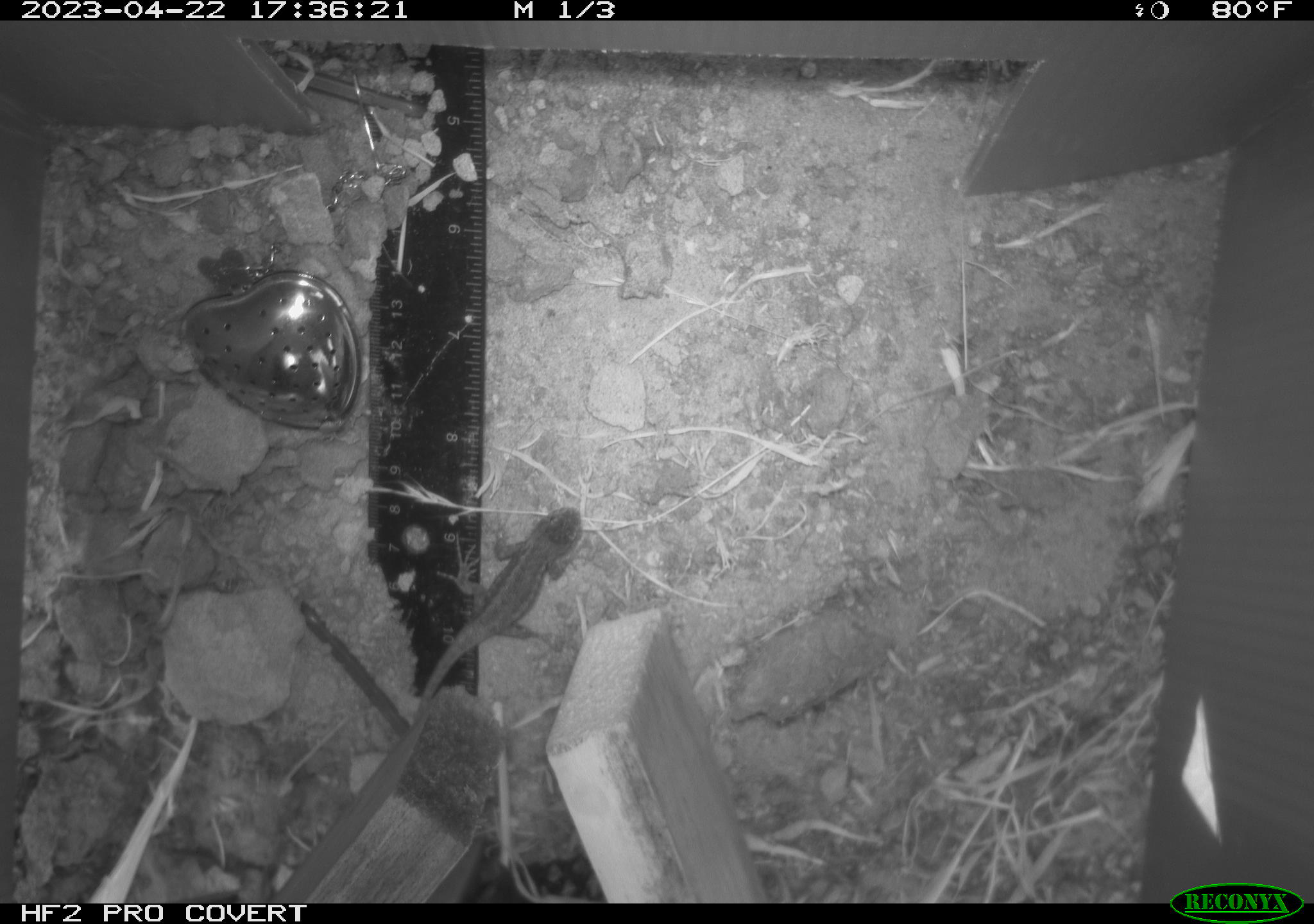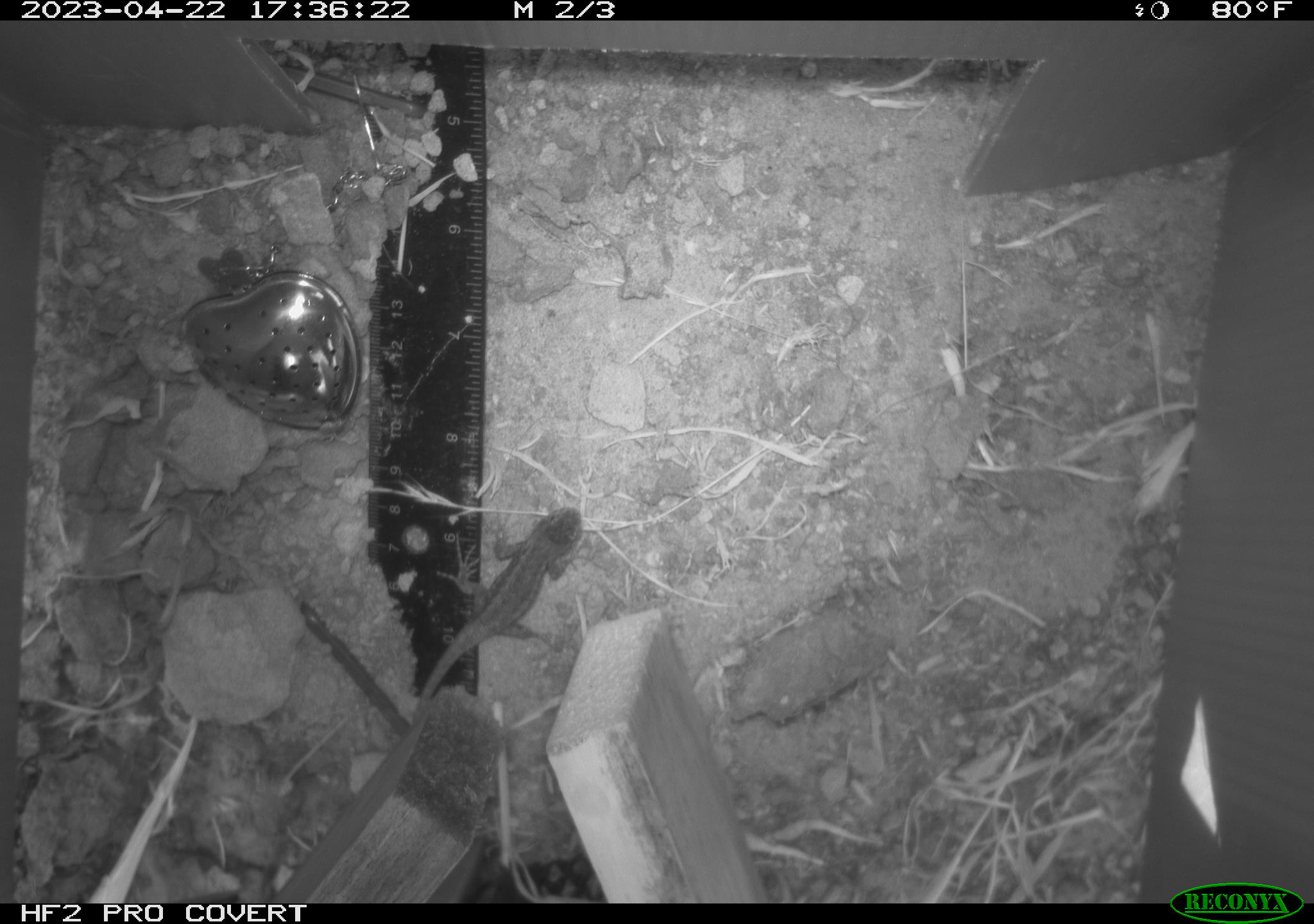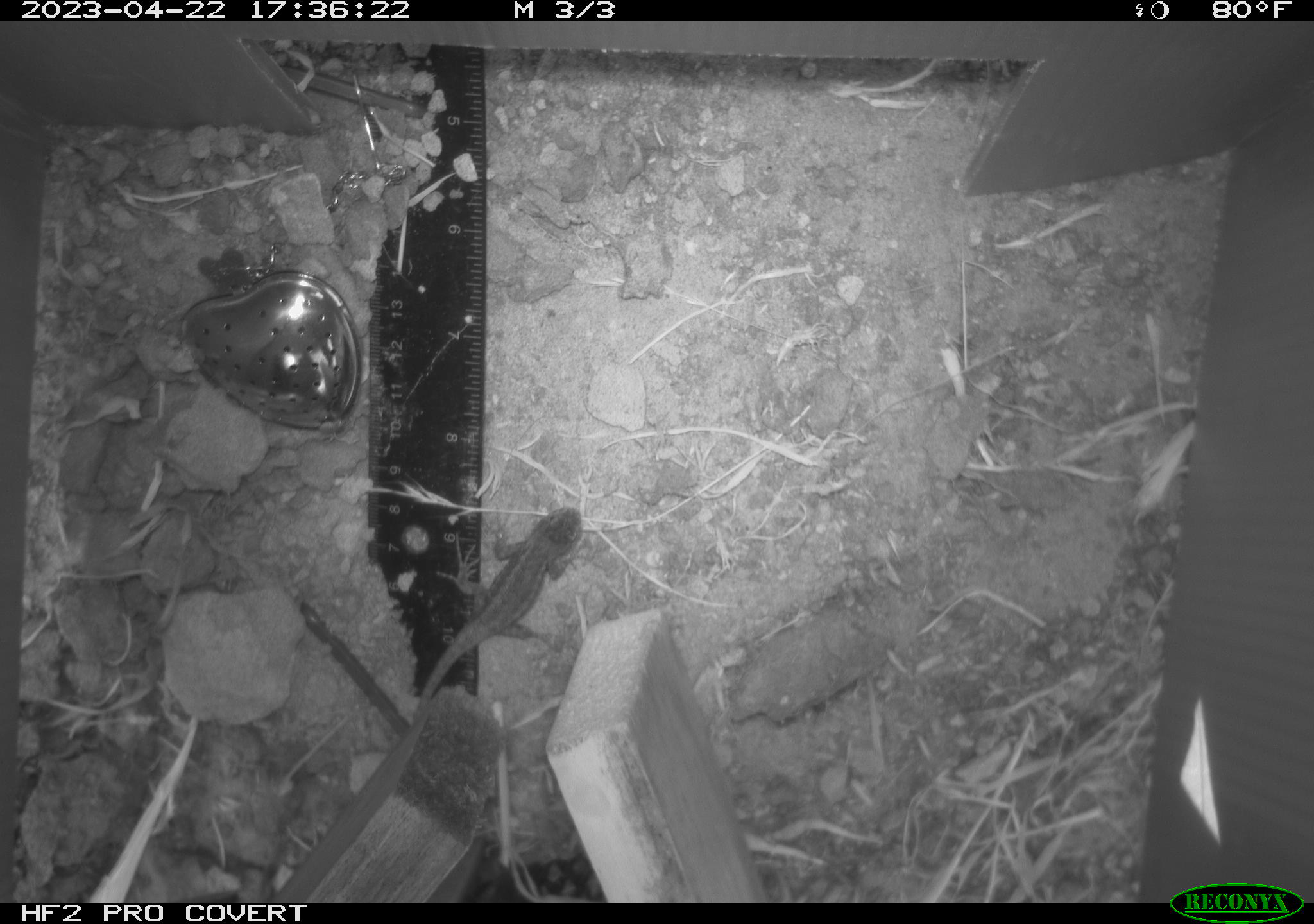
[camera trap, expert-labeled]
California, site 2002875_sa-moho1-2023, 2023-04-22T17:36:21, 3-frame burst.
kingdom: Animalia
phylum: Chordata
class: Reptilia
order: Squamata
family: Phrynosomatidae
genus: Sceloporus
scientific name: Sceloporus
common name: spiny lizards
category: sceloporus species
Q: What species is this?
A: Sceloporus species (spiny lizards) (Sceloporus).